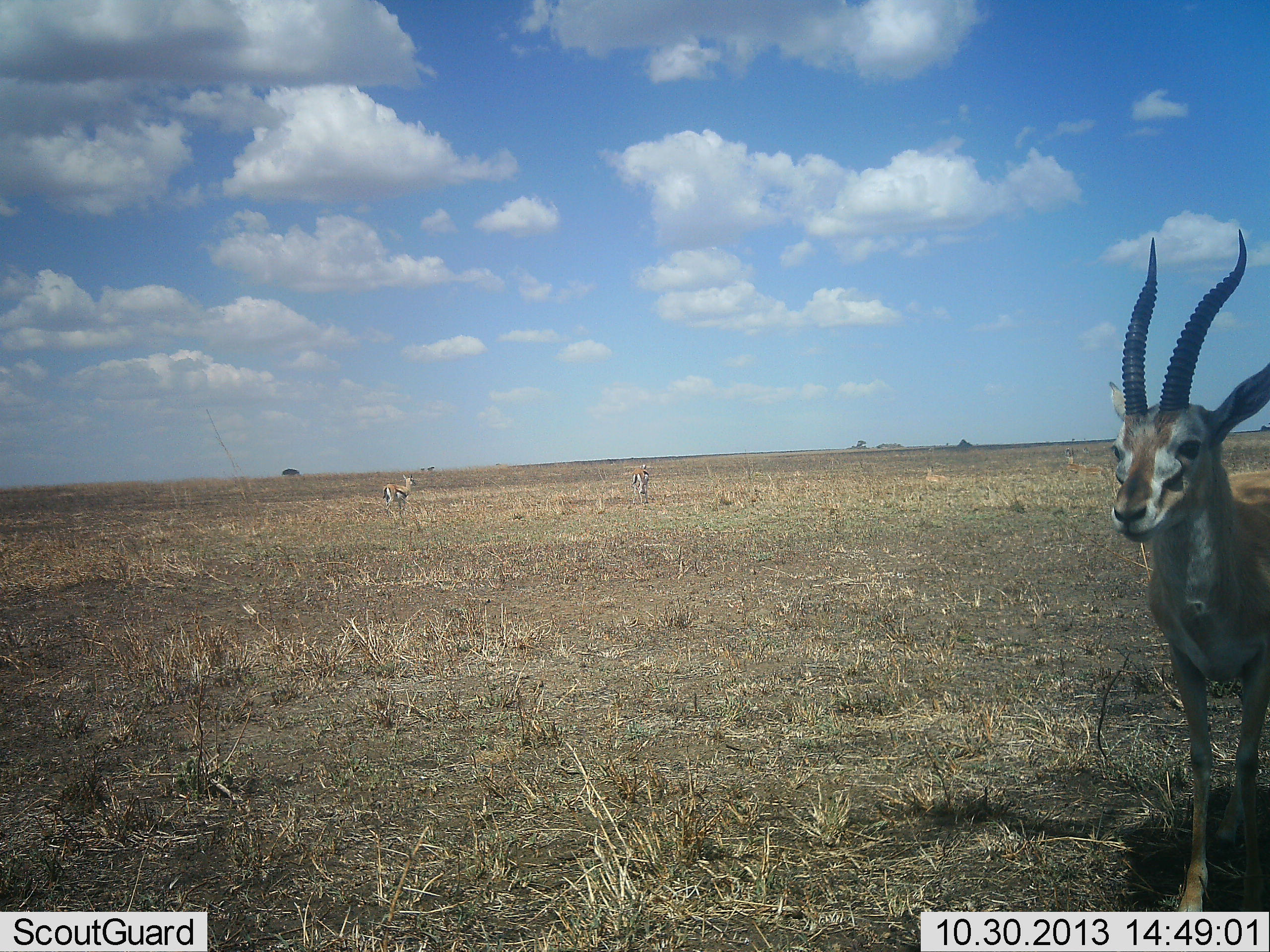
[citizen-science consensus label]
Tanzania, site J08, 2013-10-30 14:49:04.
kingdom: Animalia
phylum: Chordata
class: Mammalia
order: Artiodactyla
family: Bovidae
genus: Eudorcas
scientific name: Eudorcas thomsonii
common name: thomson's gazelle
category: gazellethomsons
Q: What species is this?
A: Gazellethomsons (thomson's gazelle) (Eudorcas thomsonii).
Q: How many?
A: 3.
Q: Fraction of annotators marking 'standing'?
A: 100%.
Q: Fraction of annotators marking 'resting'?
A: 10%.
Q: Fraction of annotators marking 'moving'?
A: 10%.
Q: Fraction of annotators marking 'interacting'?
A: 0%.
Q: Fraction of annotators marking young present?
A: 0%.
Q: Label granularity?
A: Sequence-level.